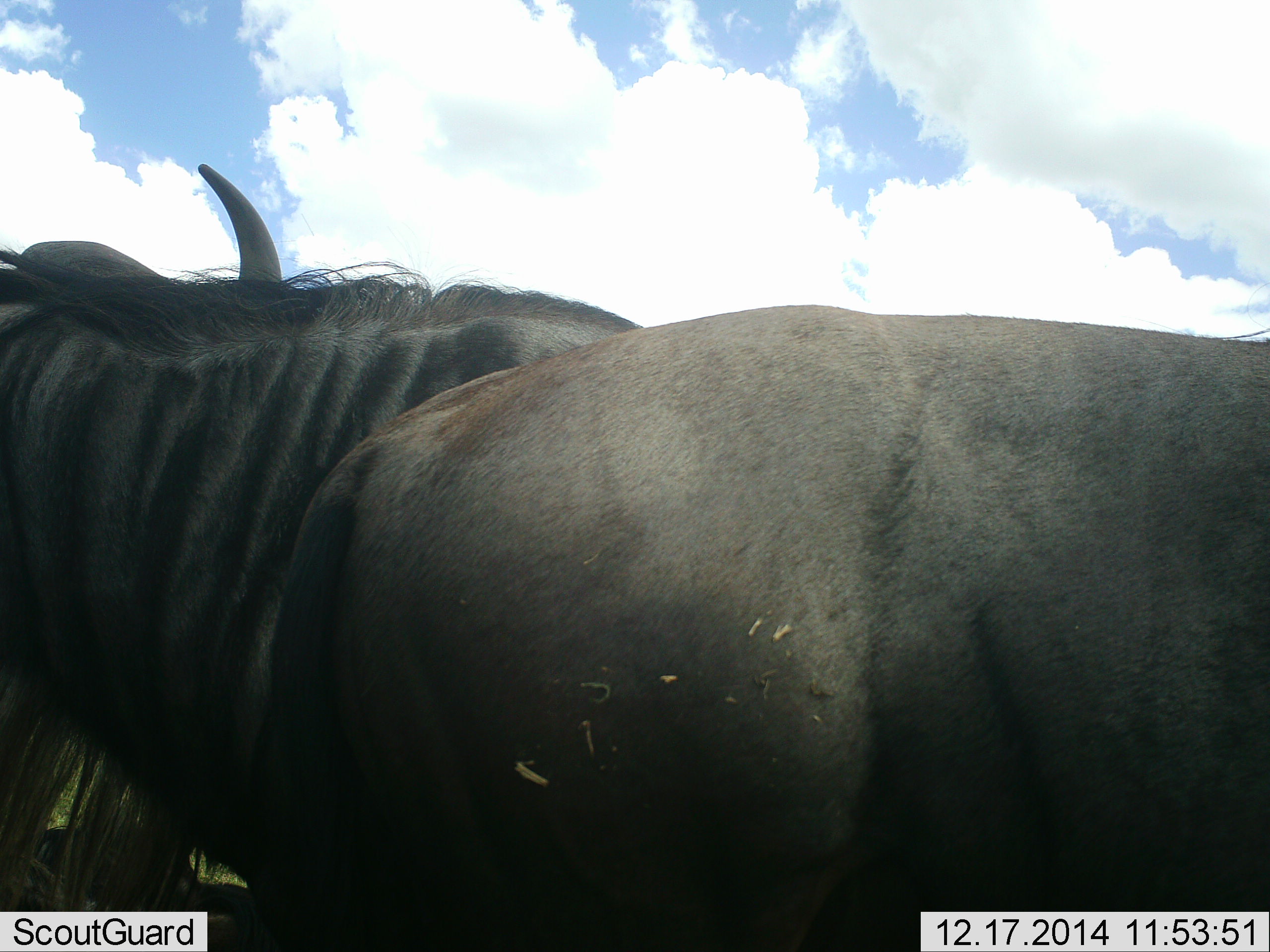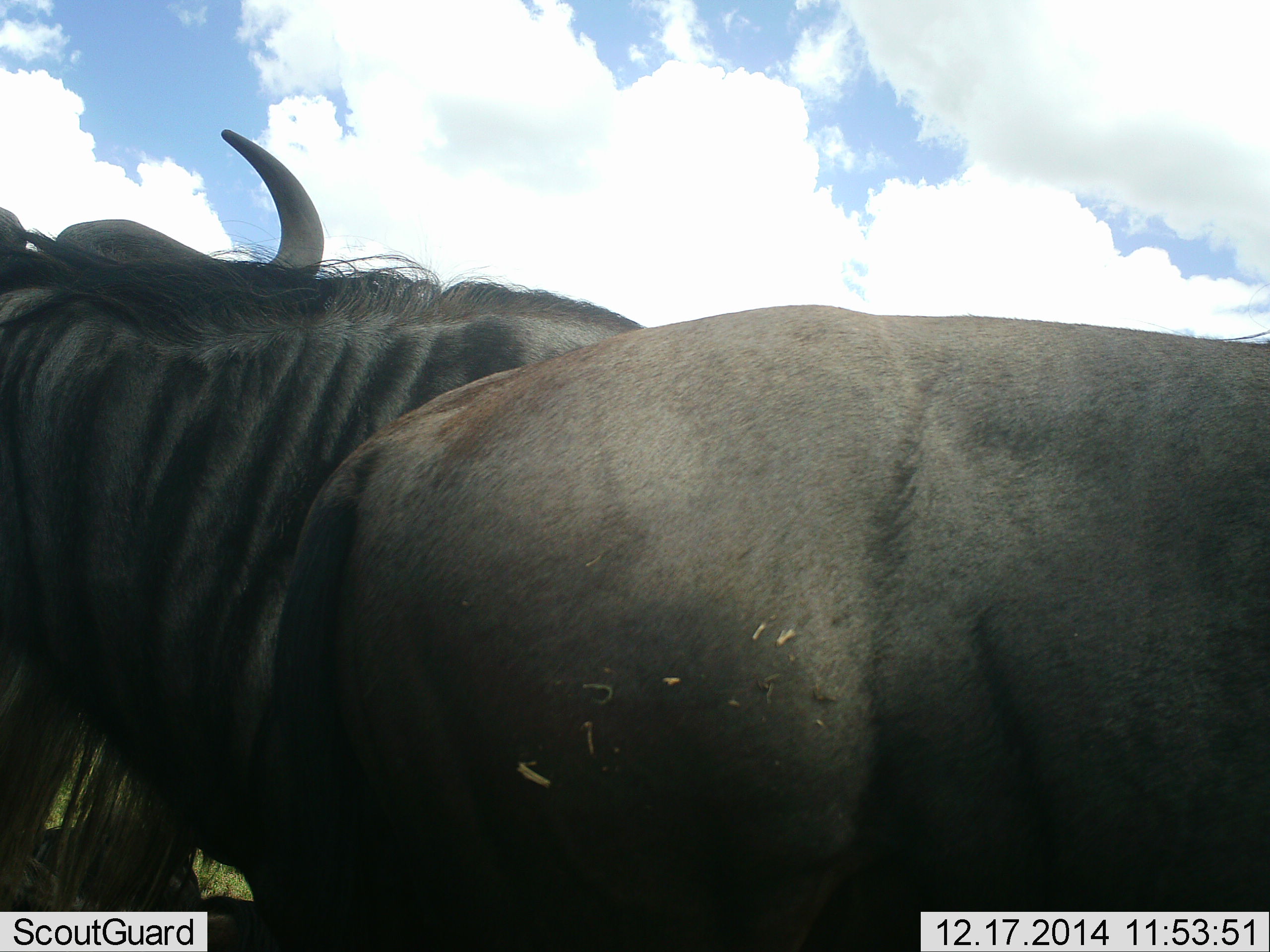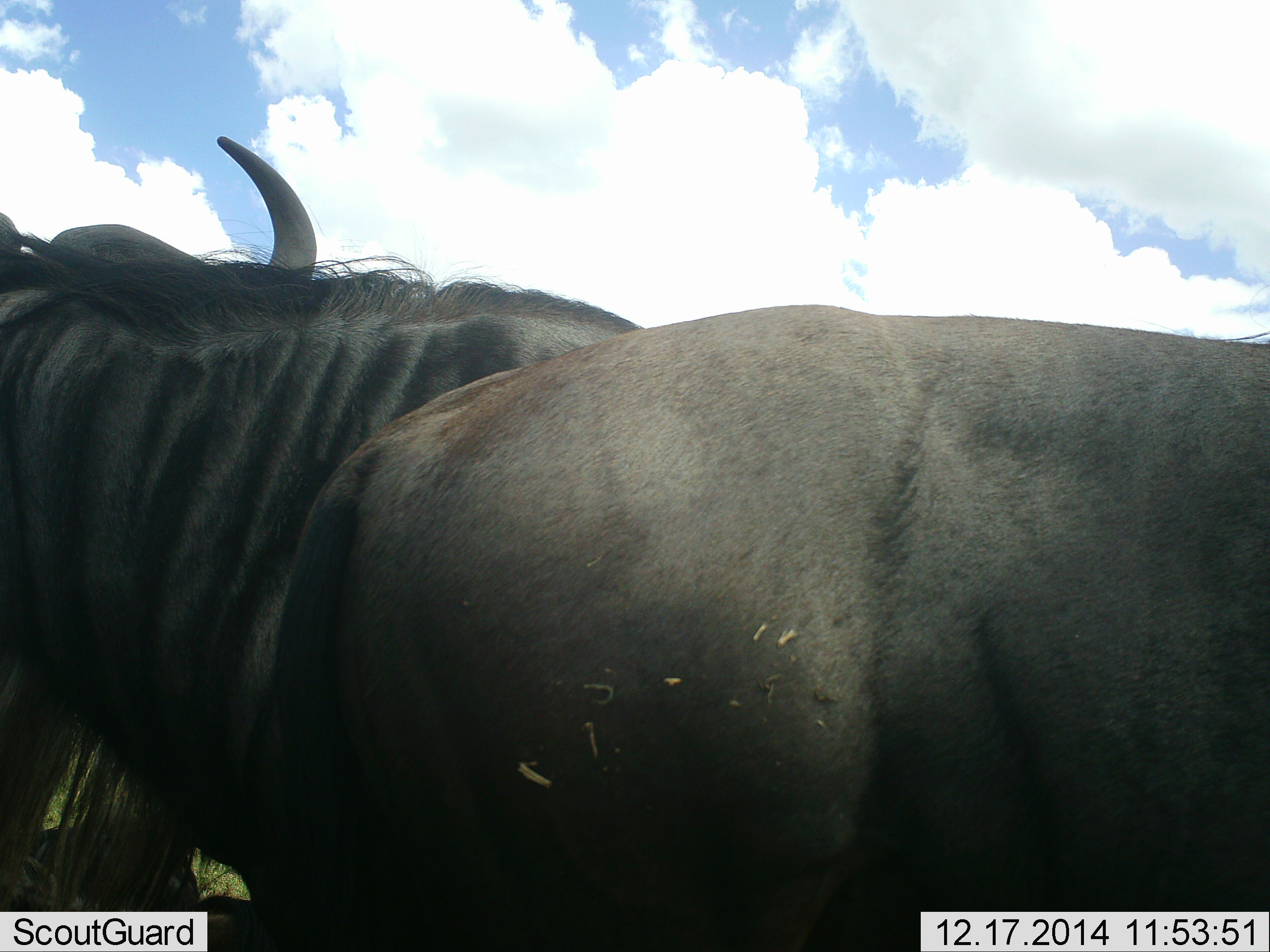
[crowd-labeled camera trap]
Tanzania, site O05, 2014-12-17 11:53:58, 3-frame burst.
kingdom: Animalia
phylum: Chordata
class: Mammalia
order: Artiodactyla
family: Bovidae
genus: Connochaetes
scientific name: Connochaetes taurinus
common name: blue wildebeest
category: wildebeest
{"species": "wildebeest (blue wildebeest) (Connochaetes taurinus)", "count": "2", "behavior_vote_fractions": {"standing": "90%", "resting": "30%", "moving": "10%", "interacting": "10%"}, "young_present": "0%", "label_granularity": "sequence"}